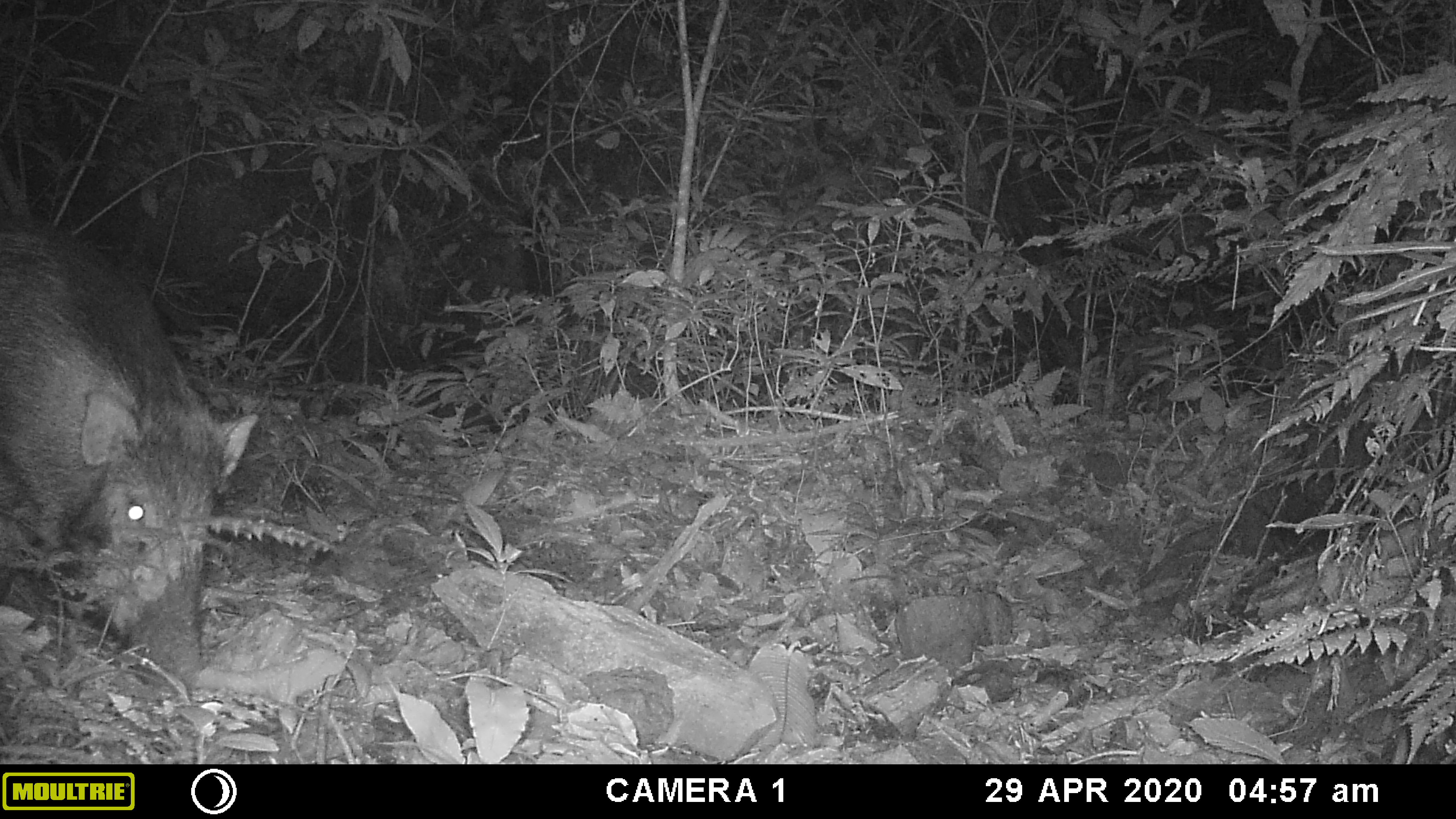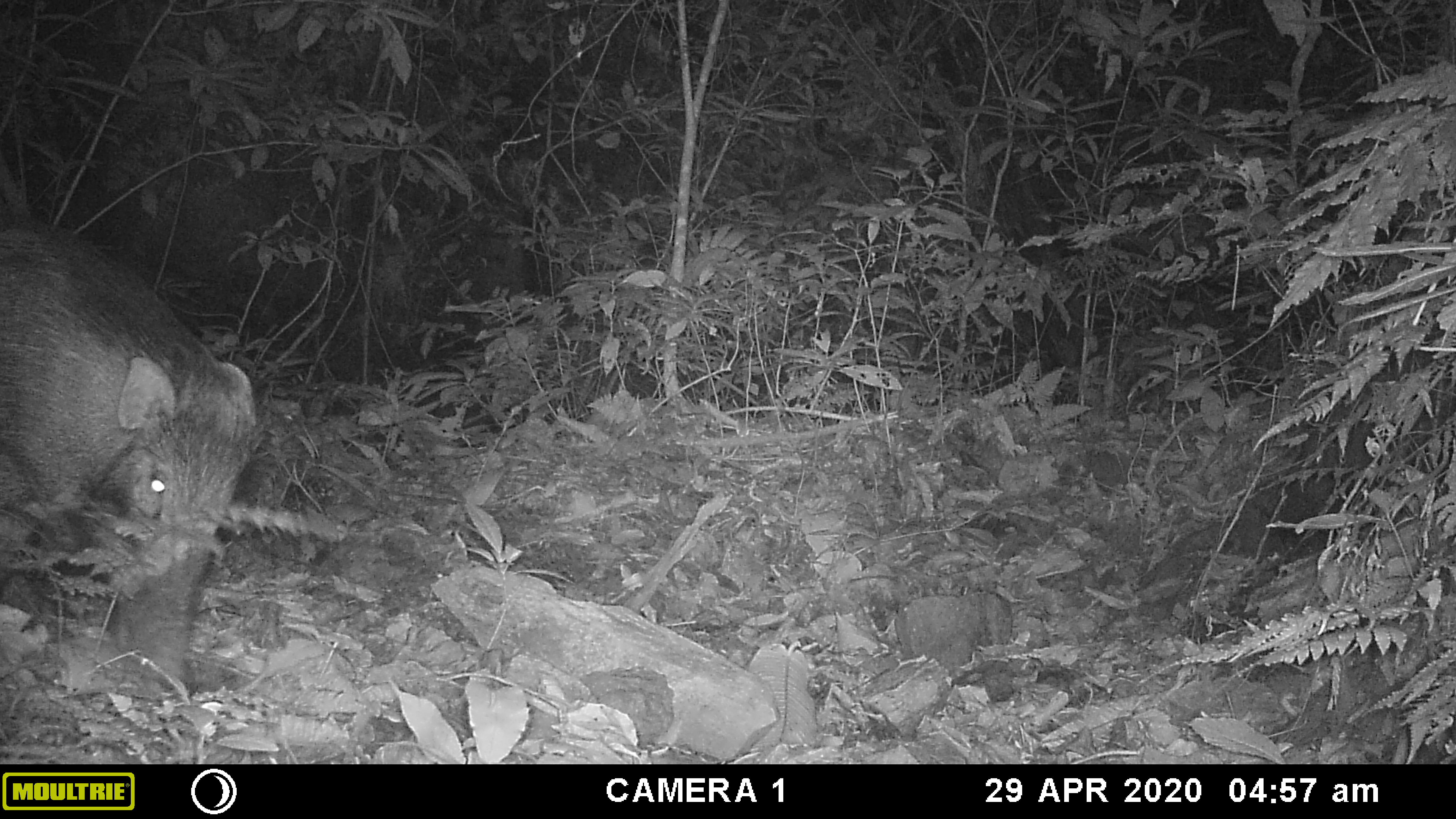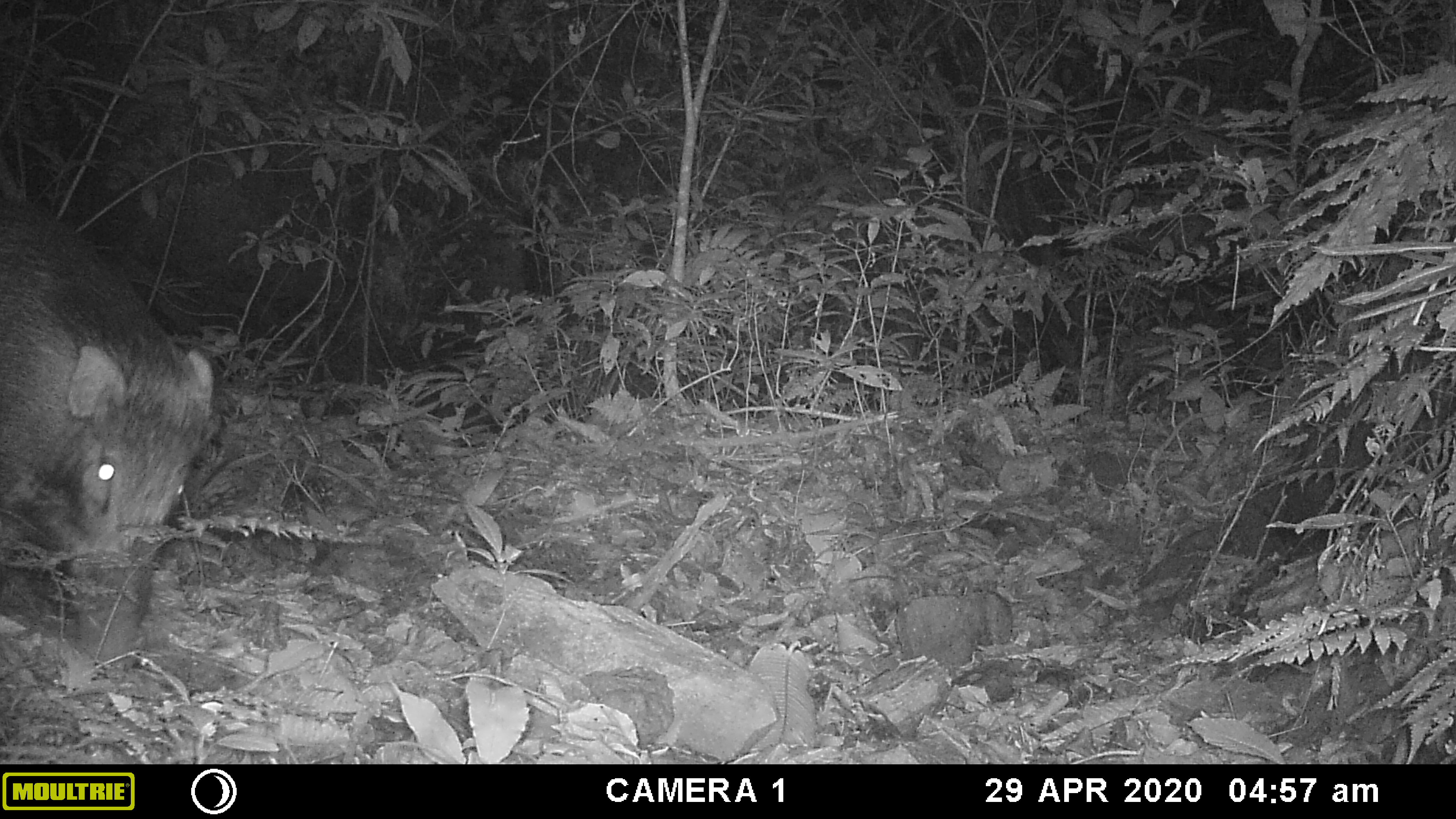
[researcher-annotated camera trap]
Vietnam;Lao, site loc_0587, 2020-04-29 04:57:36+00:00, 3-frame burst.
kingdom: Animalia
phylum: Chordata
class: Mammalia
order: Artiodactyla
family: Suidae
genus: Sus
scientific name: Sus scrofa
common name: eurasian wild pig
Eurasian wild pig (Sus scrofa). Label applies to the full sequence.